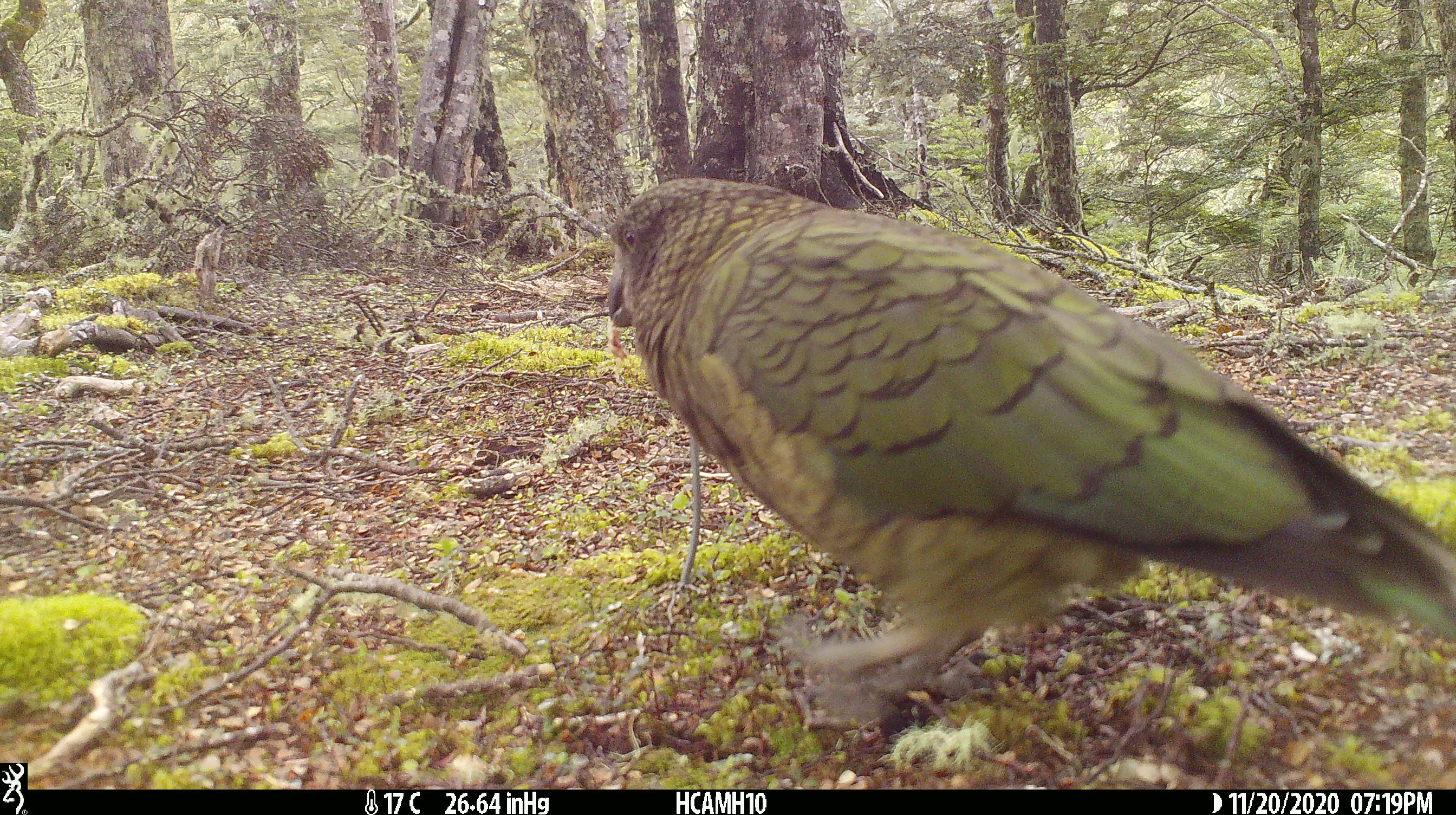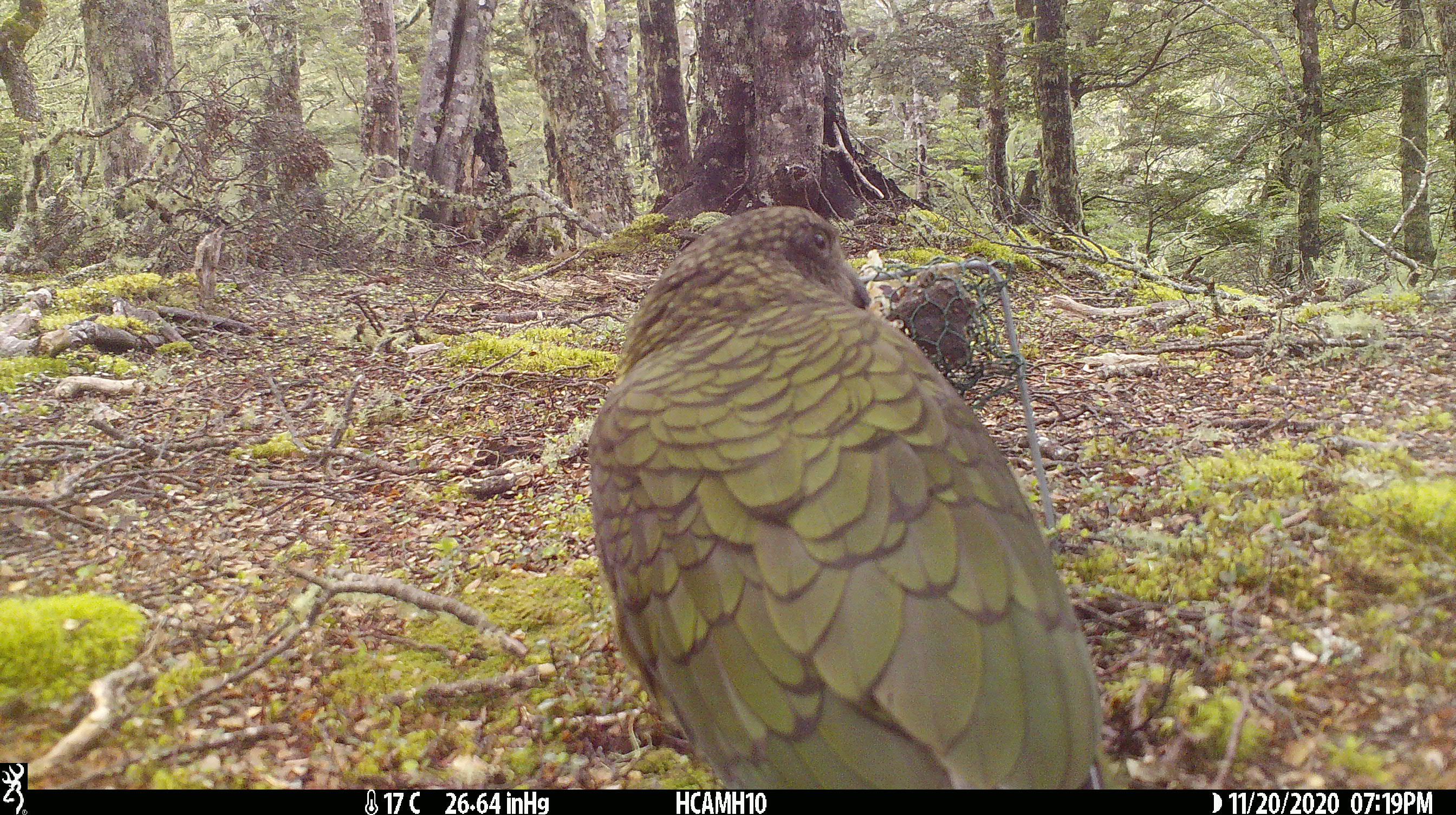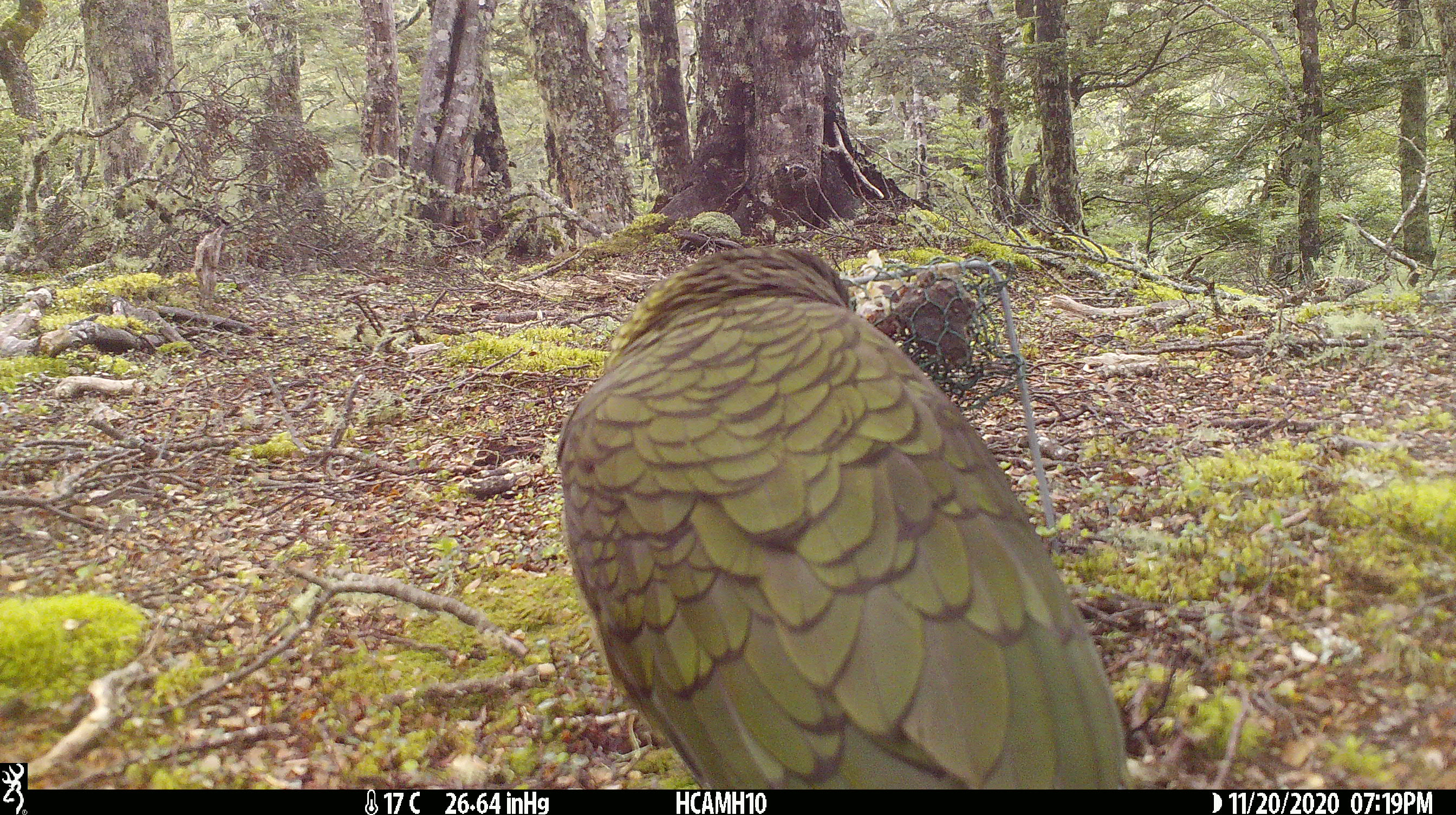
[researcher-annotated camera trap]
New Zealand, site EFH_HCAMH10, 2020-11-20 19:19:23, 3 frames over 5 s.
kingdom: Animalia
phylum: Chordata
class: Aves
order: Psittaciformes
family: Strigopidae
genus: Nestor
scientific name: Nestor notabilis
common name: kea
Kea (Nestor notabilis).